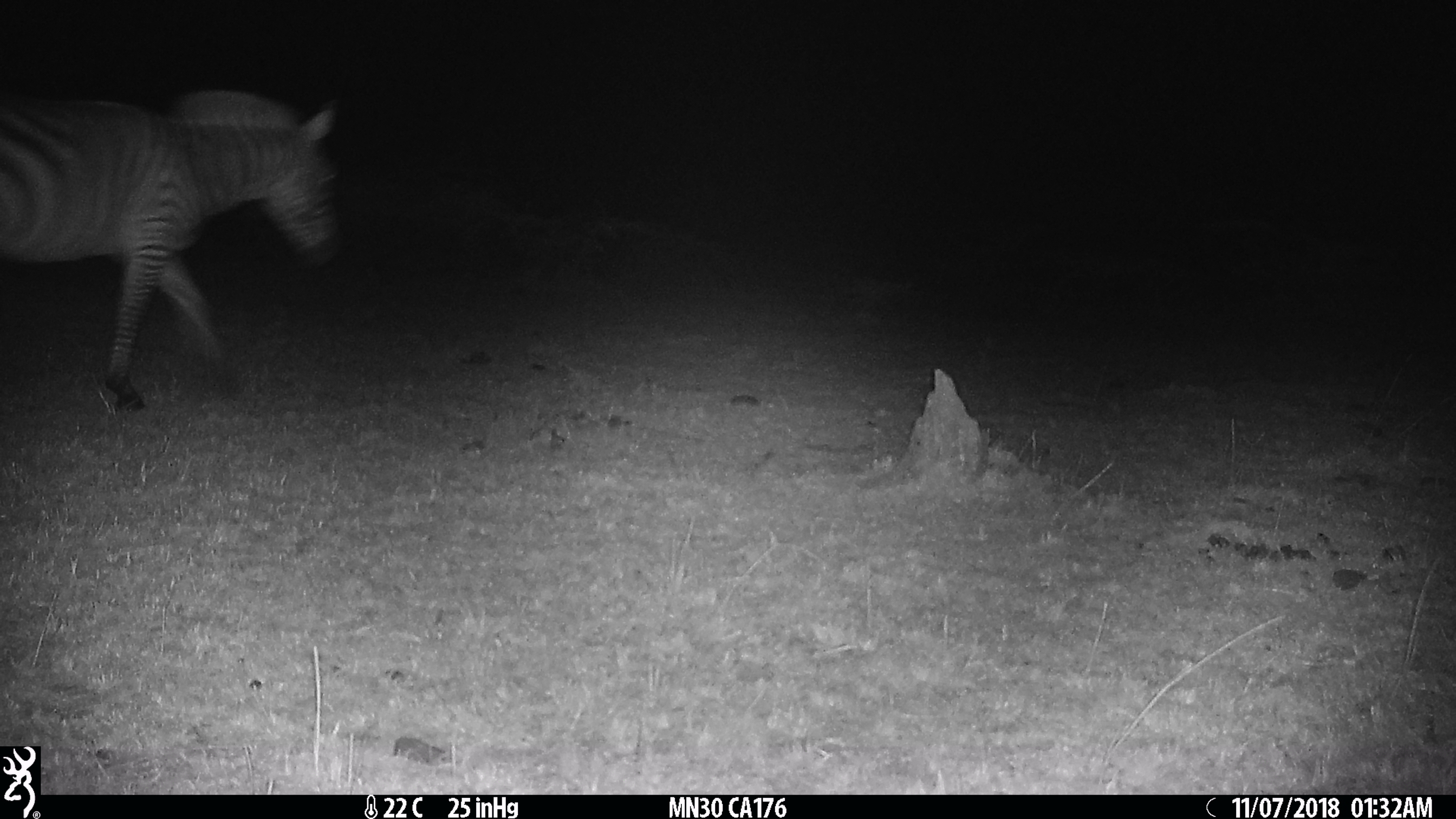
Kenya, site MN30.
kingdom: Animalia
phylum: Chordata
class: Mammalia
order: Perissodactyla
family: Equidae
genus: Equus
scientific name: Equus quagga burchellii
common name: burchell's zebra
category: zebra